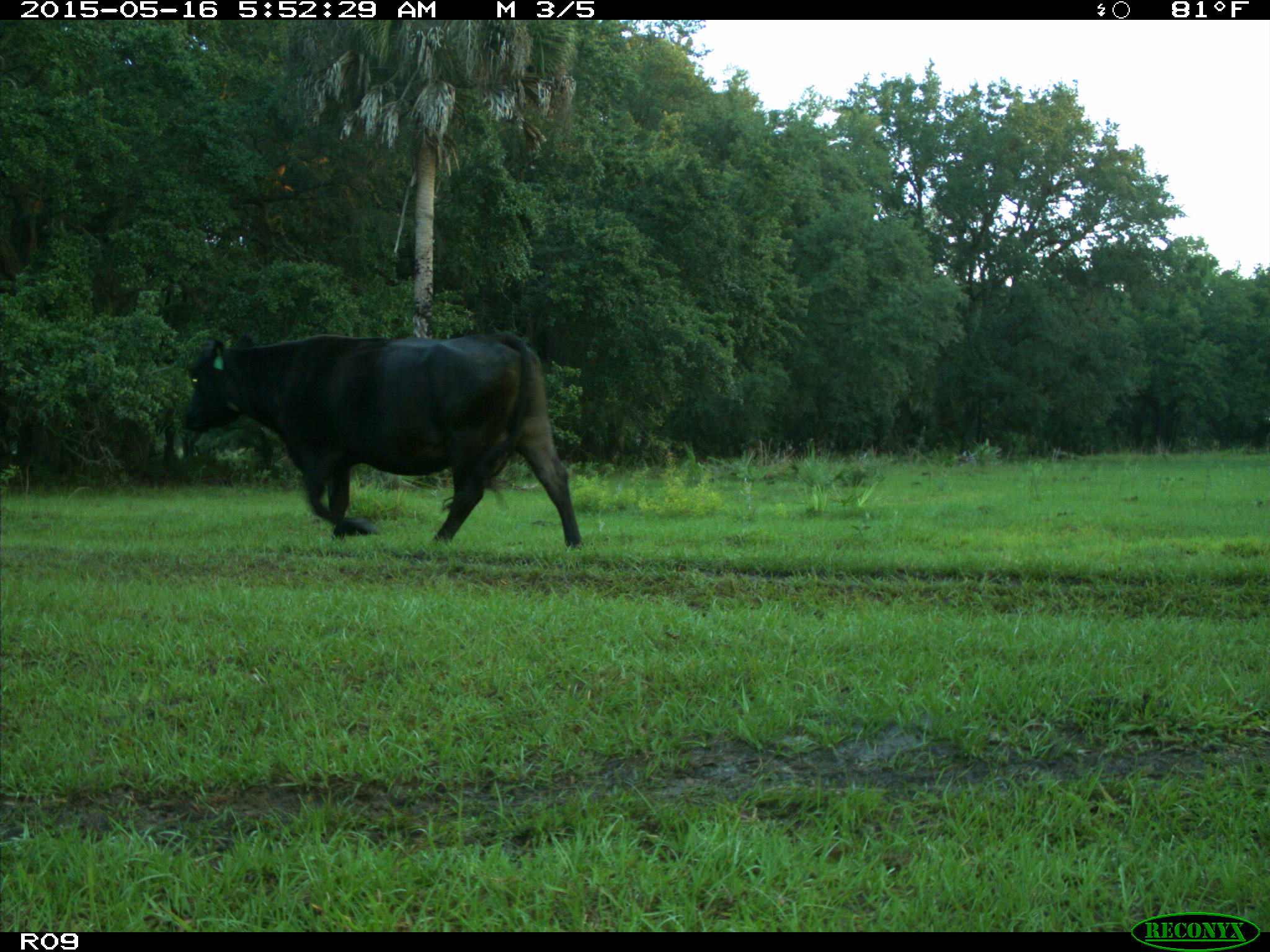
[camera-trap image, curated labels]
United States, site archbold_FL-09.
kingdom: Animalia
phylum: Chordata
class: Mammalia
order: Artiodactyla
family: Bovidae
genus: Bos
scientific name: Bos taurus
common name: domestic cow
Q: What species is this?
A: Bos taurus (domestic cow).